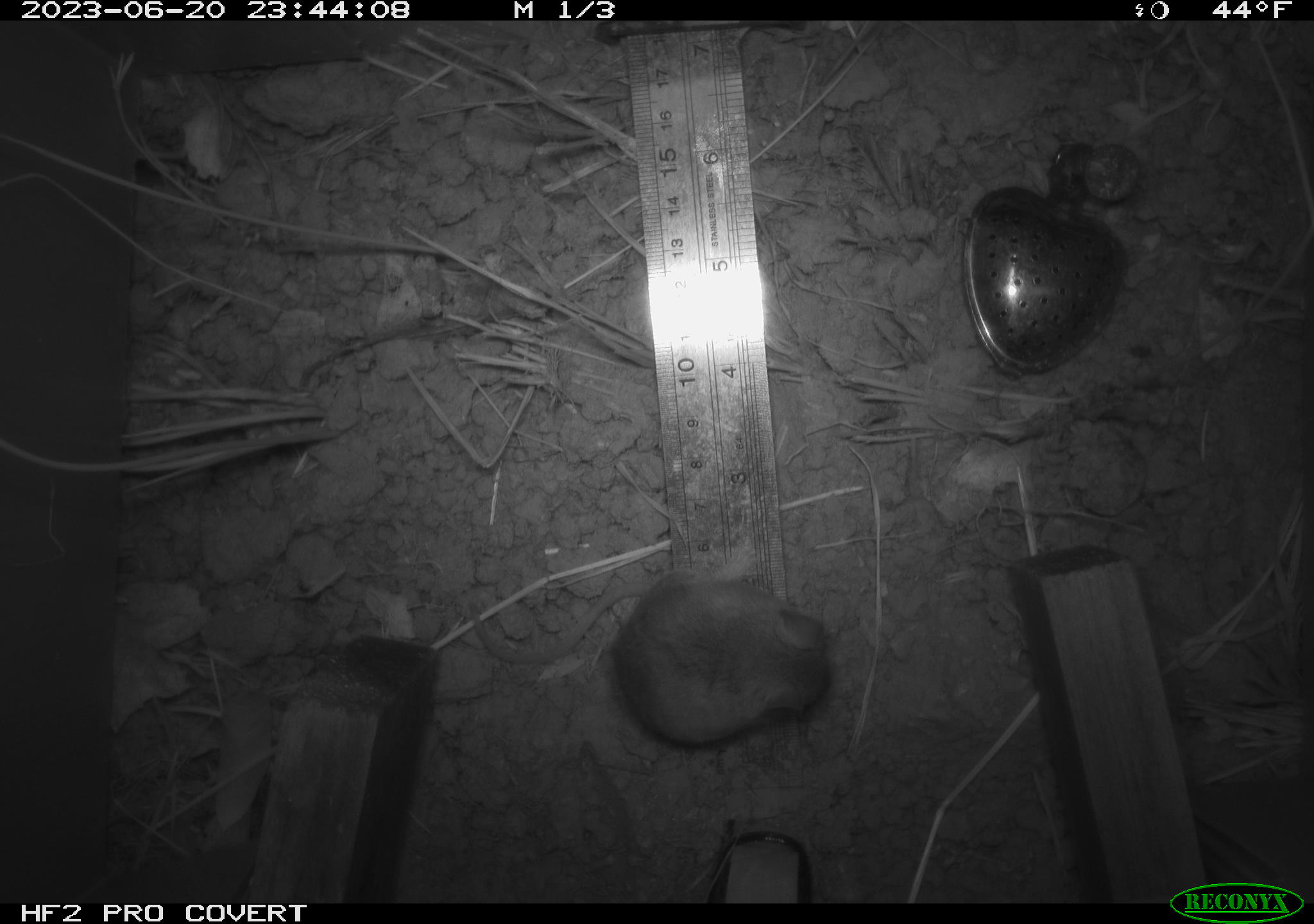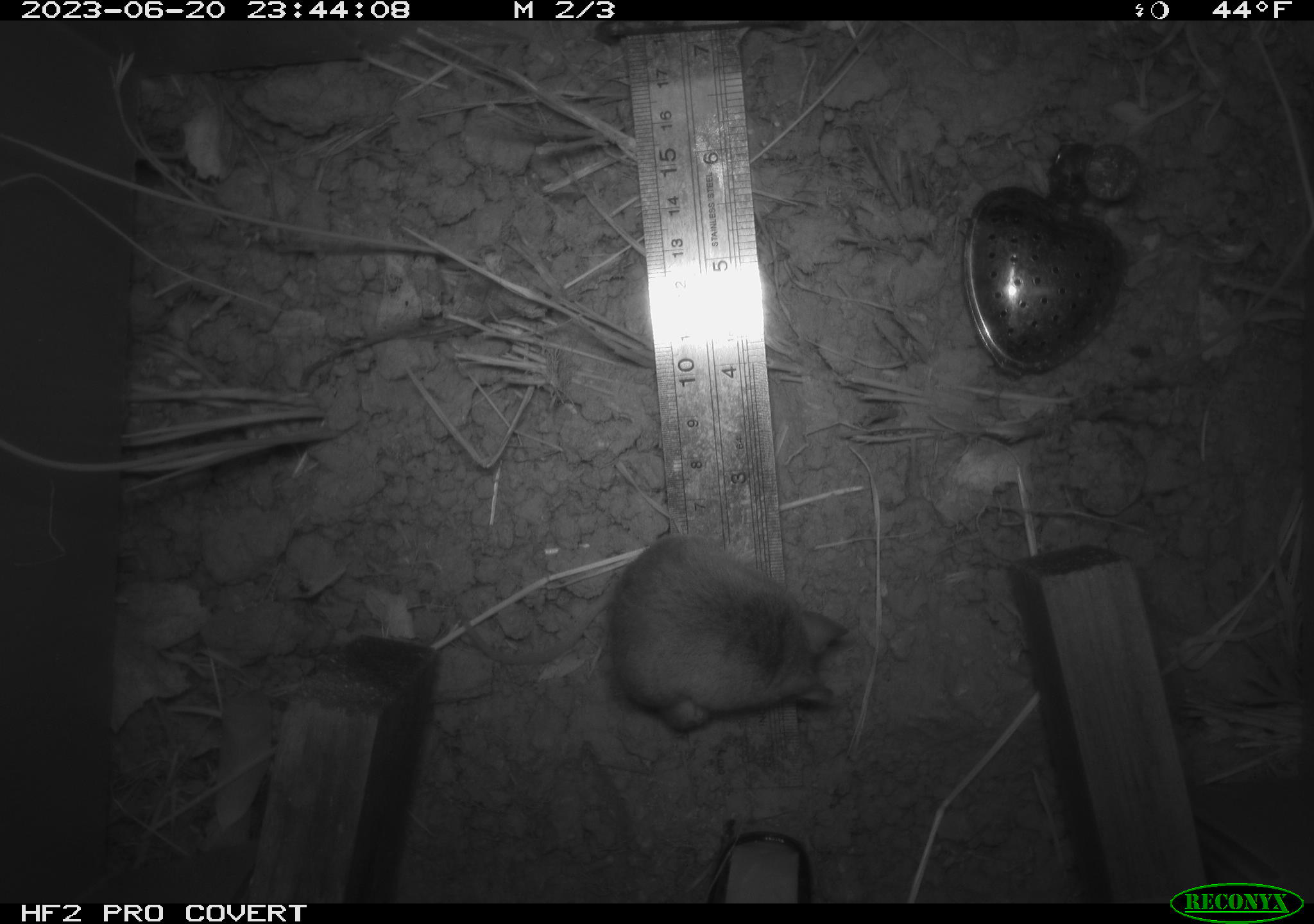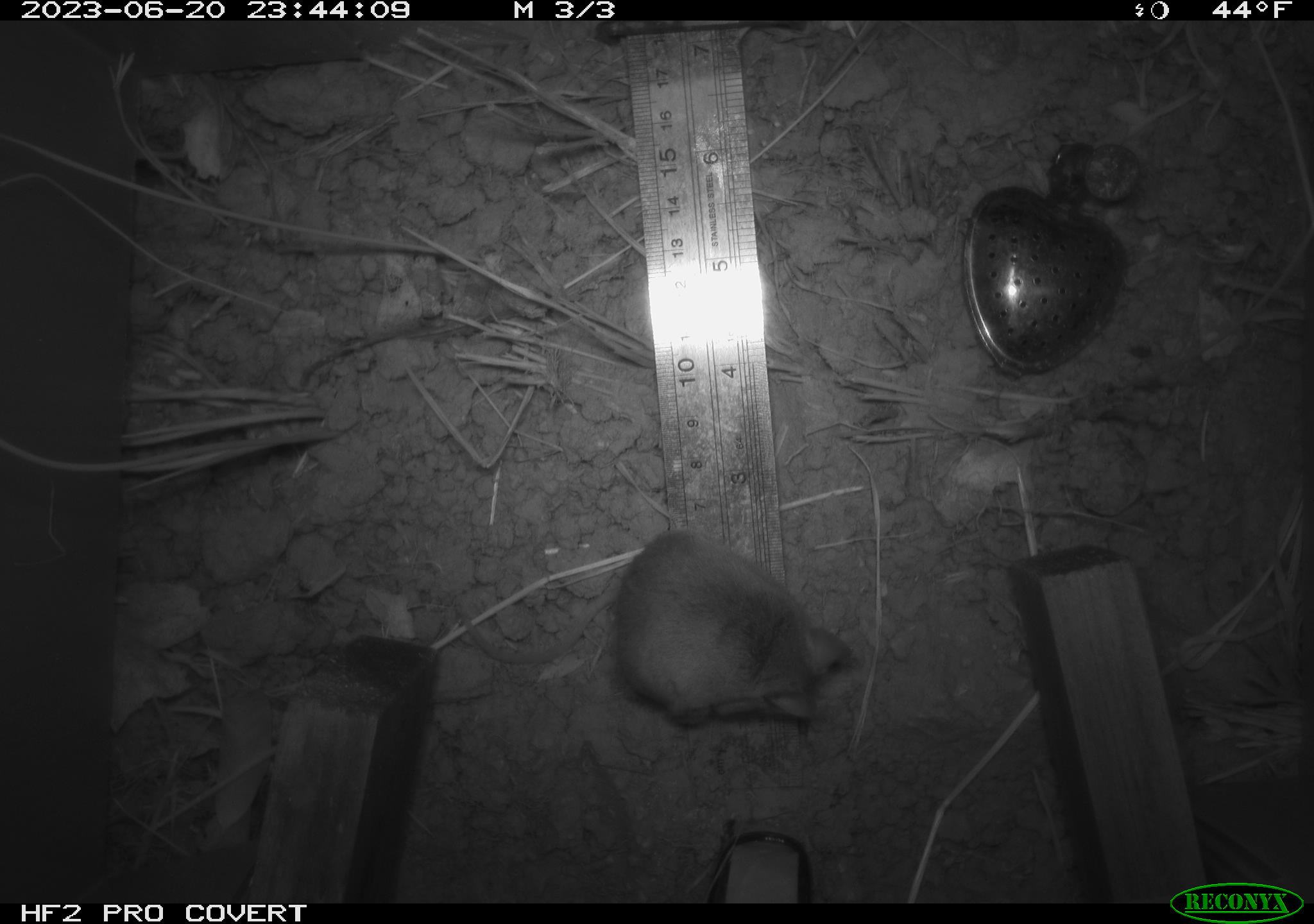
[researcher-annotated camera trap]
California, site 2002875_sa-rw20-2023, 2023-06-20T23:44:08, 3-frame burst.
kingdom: Animalia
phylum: Chordata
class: Mammalia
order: Rodentia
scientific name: Rodentia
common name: mouse species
Mouse species (Rodentia).